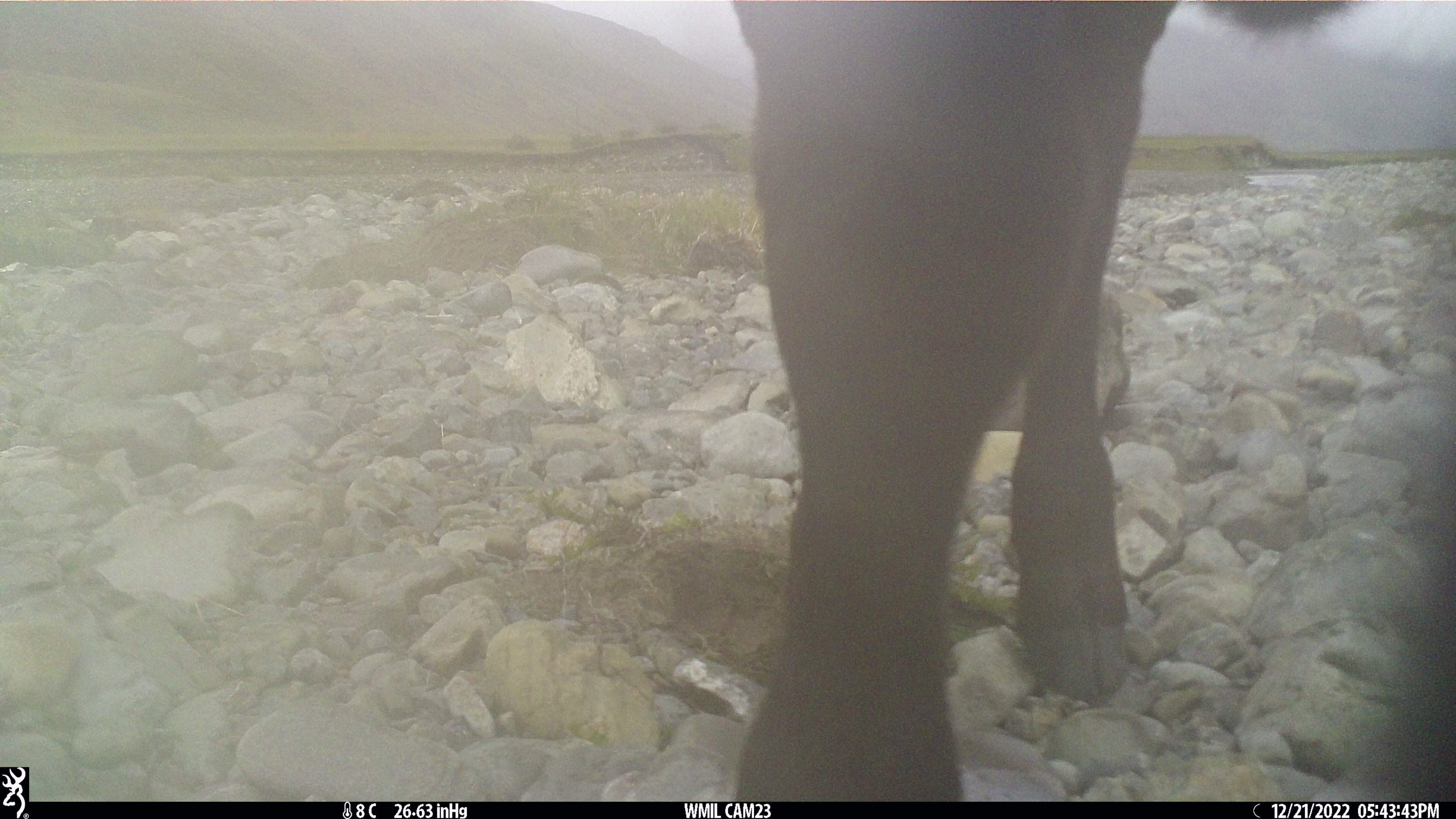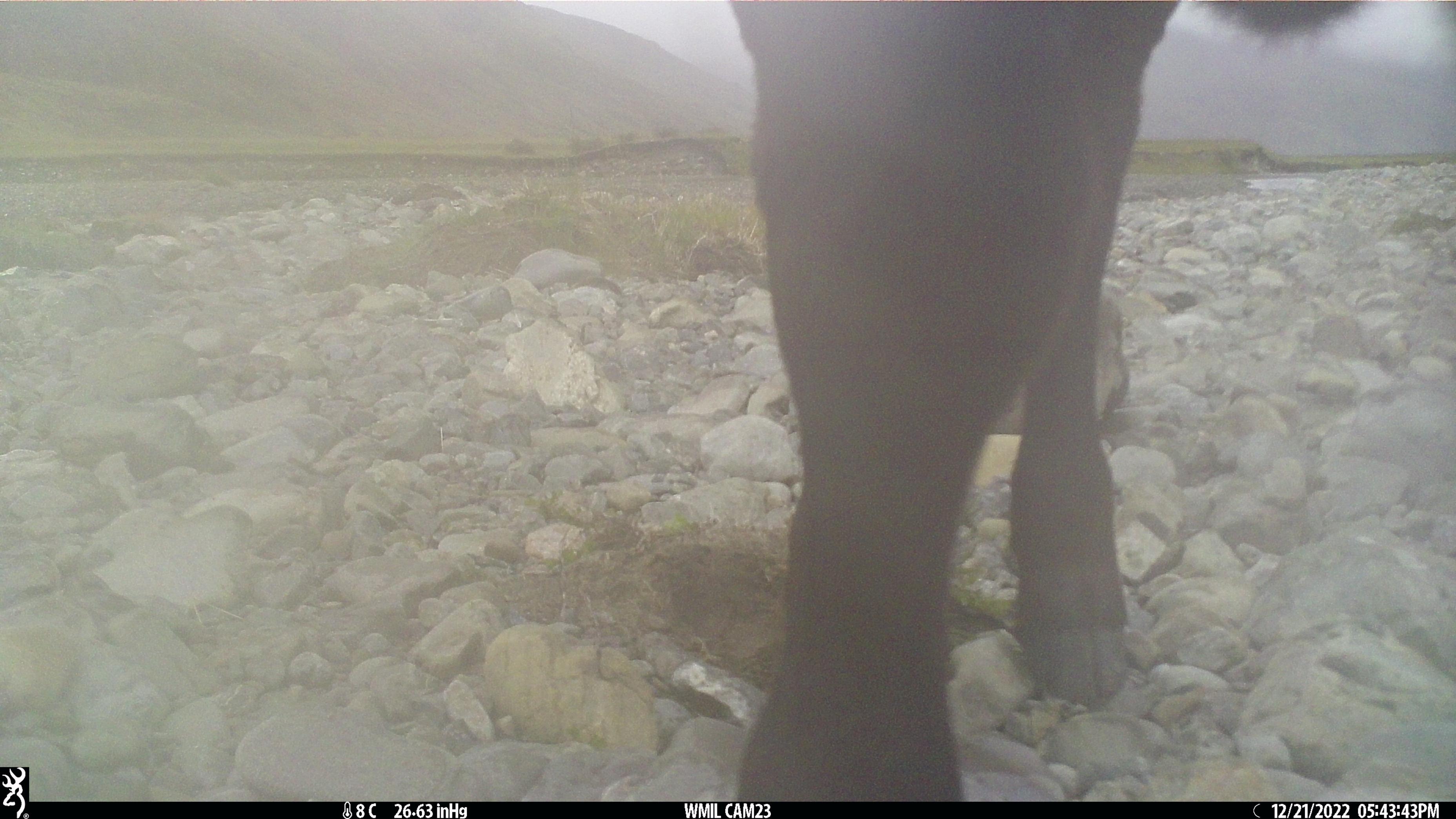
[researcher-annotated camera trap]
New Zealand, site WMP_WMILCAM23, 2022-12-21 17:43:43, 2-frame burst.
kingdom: Animalia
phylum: Chordata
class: Mammalia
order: Artiodactyla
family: Bovidae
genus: Bos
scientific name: Bos taurus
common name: domestic cow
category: cow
Cow (domestic cow) (Bos taurus).